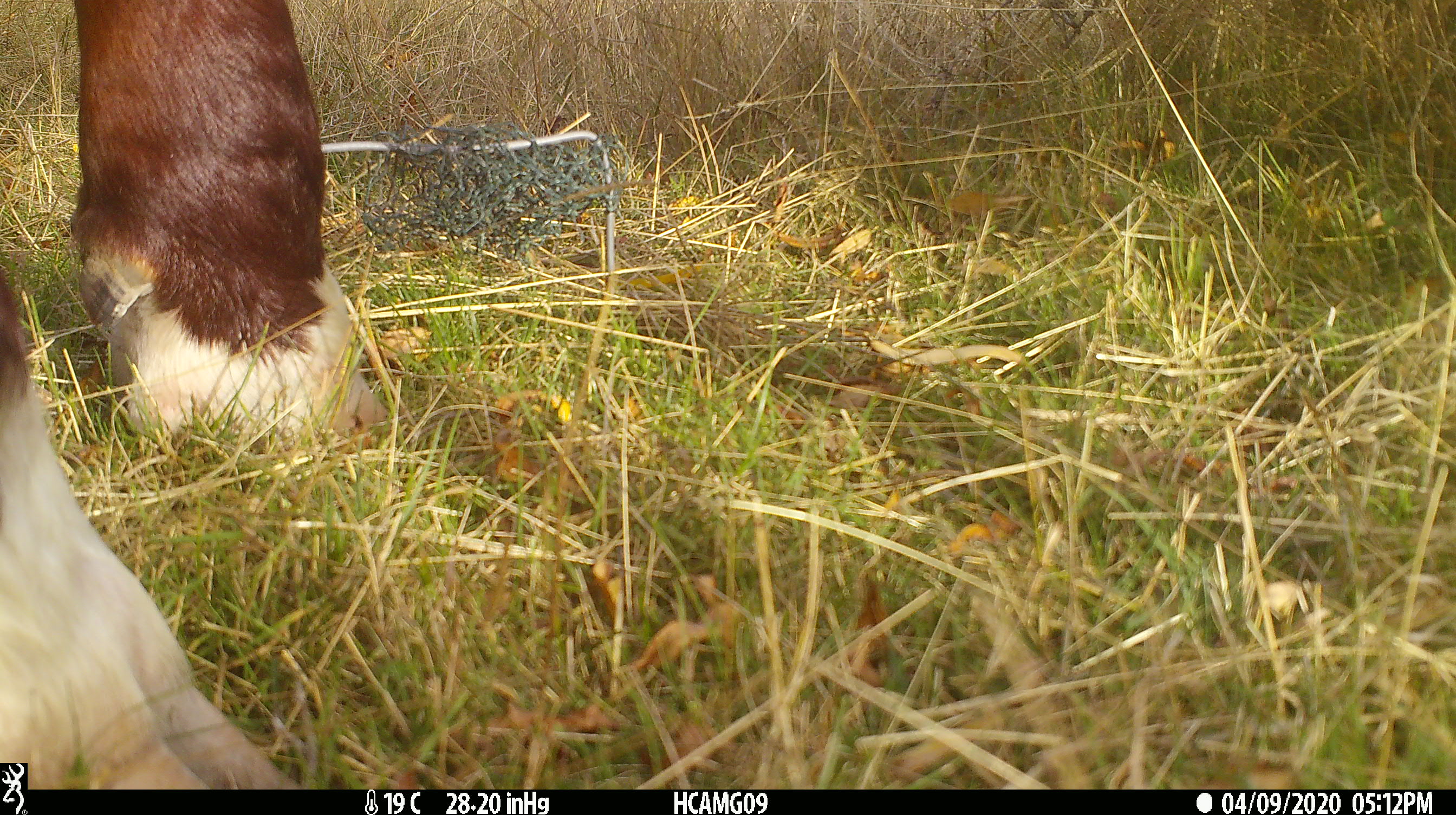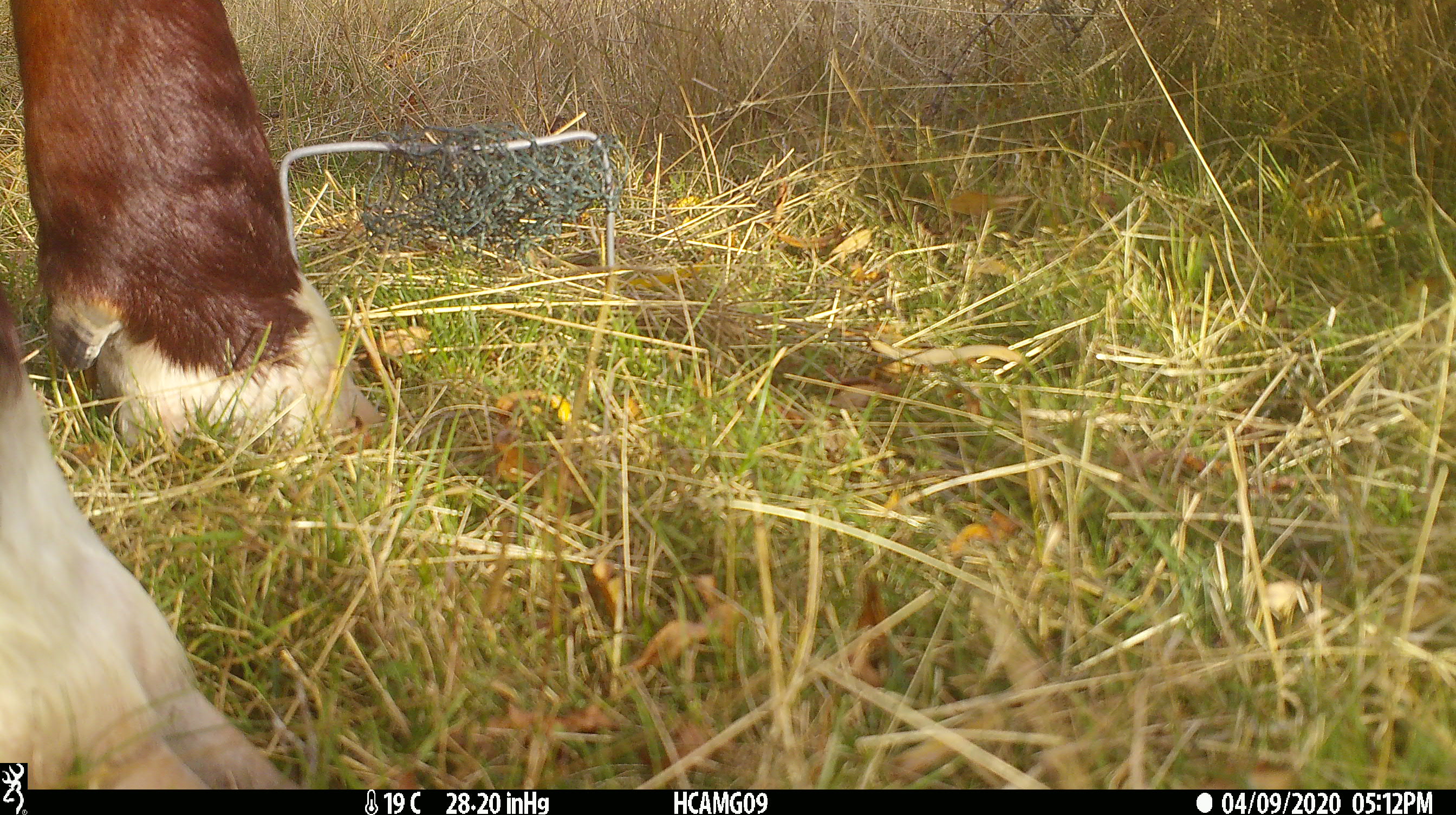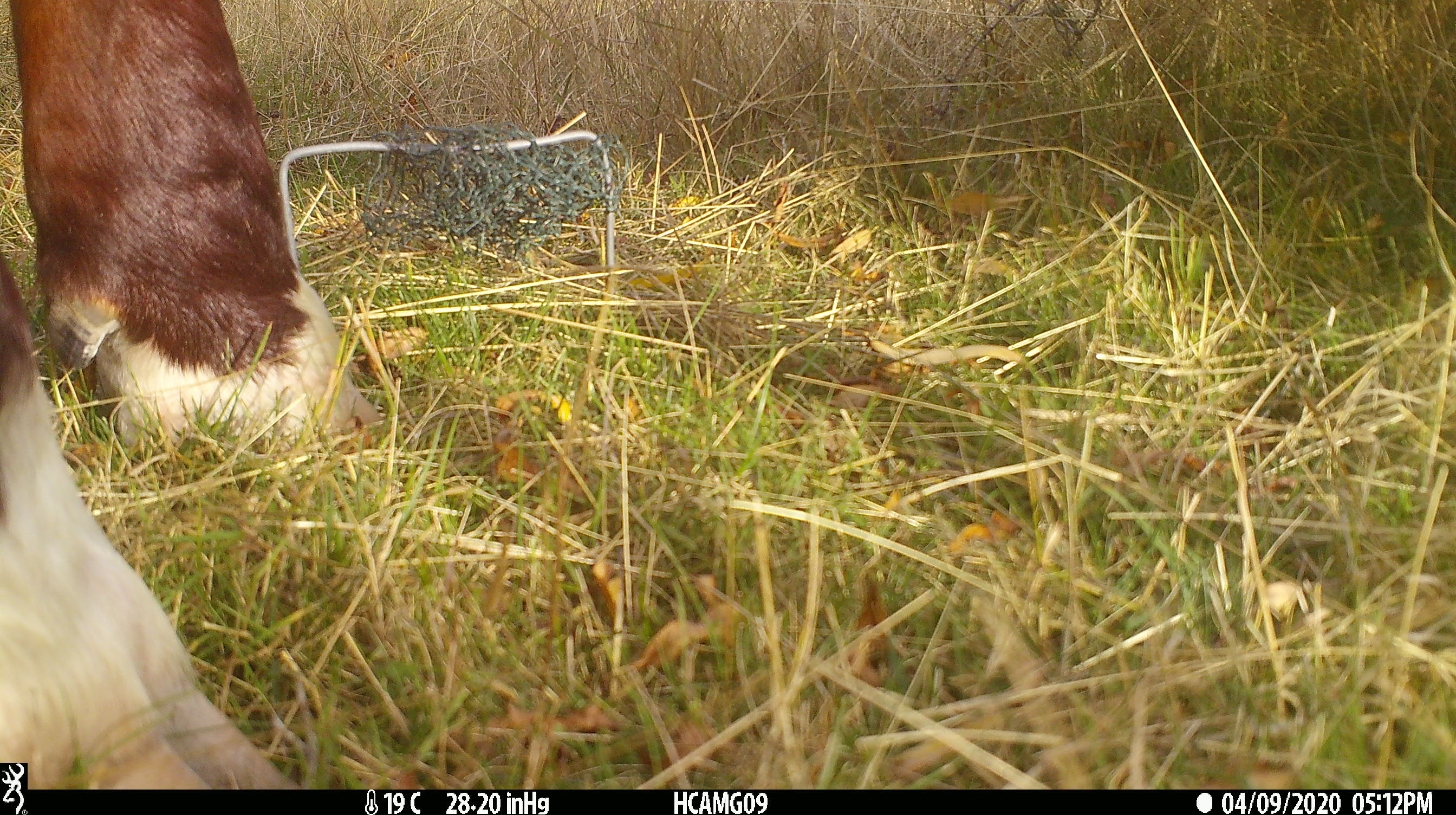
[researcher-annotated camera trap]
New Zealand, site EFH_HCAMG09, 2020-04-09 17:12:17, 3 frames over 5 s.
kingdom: Animalia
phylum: Chordata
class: Mammalia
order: Artiodactyla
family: Bovidae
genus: Bos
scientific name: Bos taurus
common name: domestic cow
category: cow